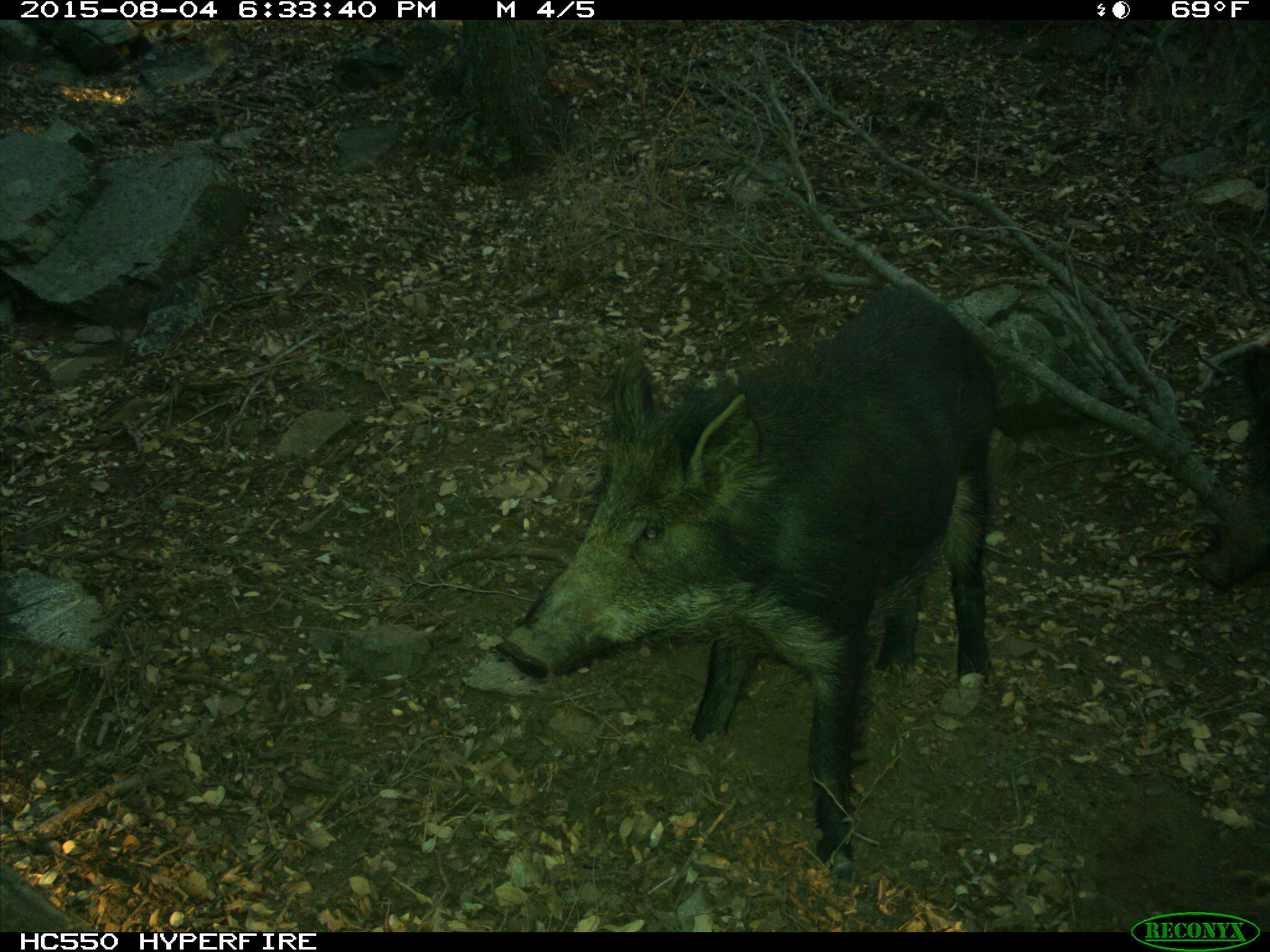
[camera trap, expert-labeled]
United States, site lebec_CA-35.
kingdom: Animalia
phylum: Chordata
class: Mammalia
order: Artiodactyla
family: Suidae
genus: Sus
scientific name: Sus scrofa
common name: wild boar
Sus scrofa (wild boar).